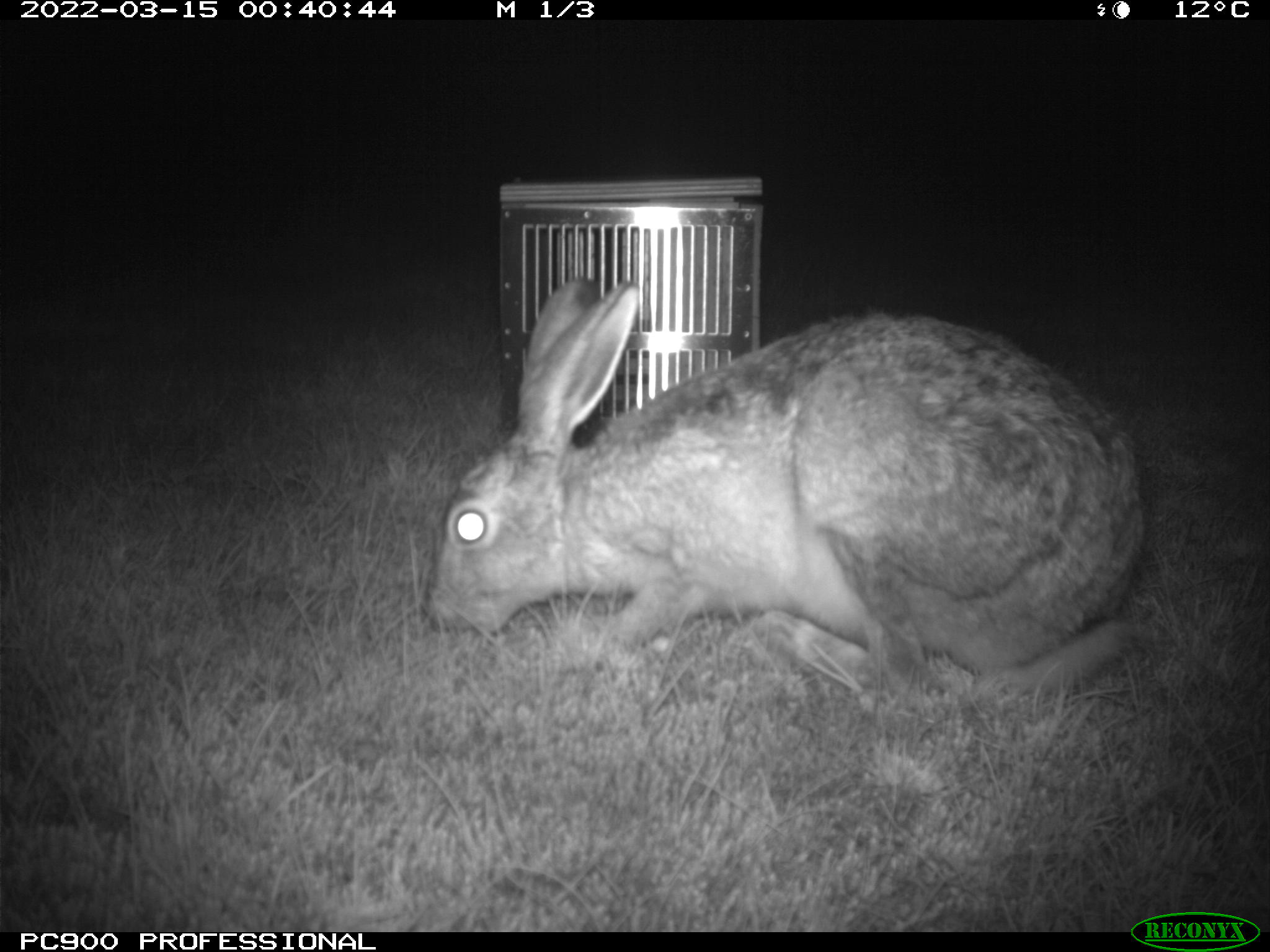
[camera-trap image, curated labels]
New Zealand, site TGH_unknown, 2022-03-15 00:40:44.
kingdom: Animalia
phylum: Chordata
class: Mammalia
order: Lagomorpha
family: Leporidae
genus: Lepus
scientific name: Lepus europaeus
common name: brown hare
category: hare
Hare (brown hare) (Lepus europaeus).